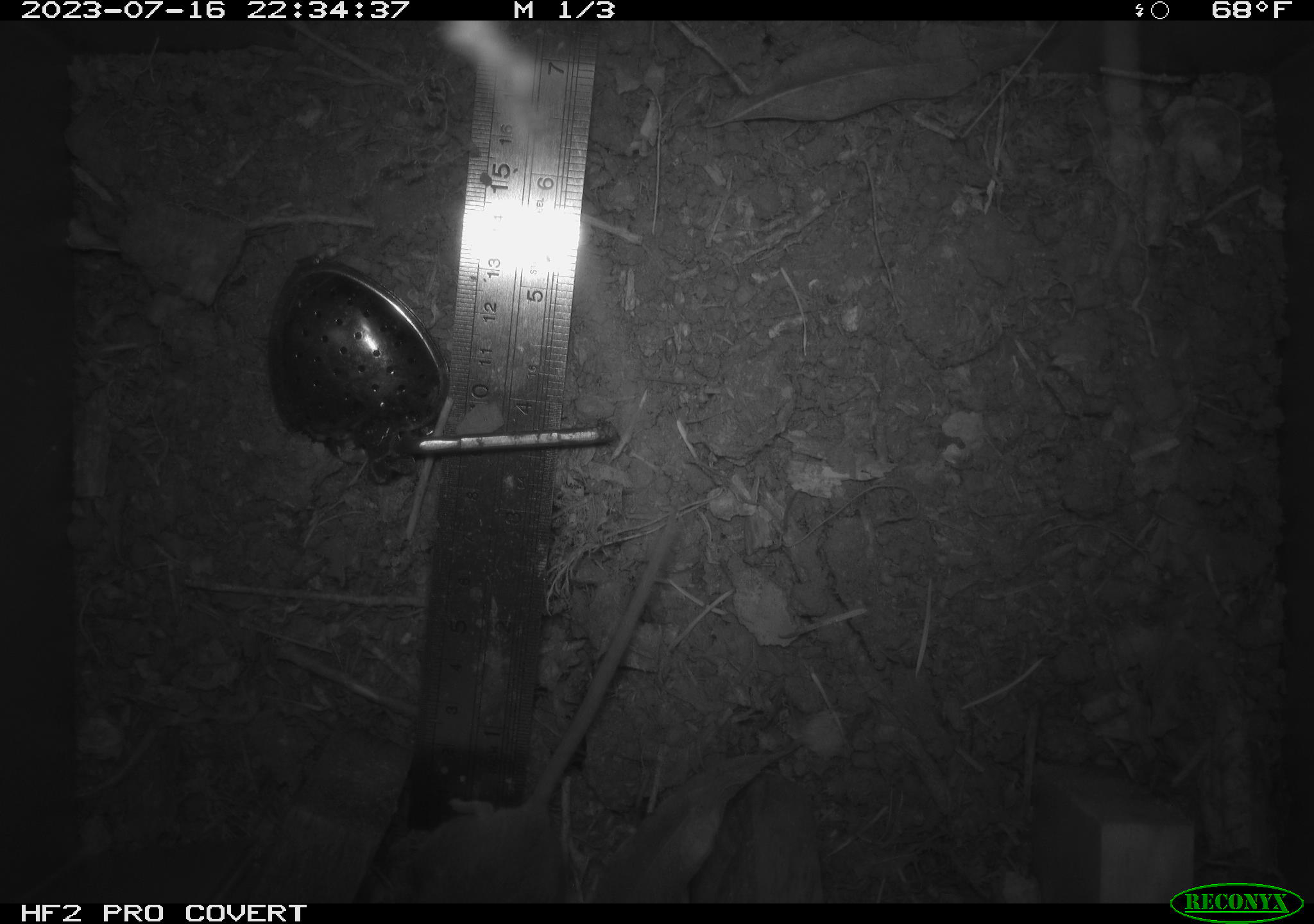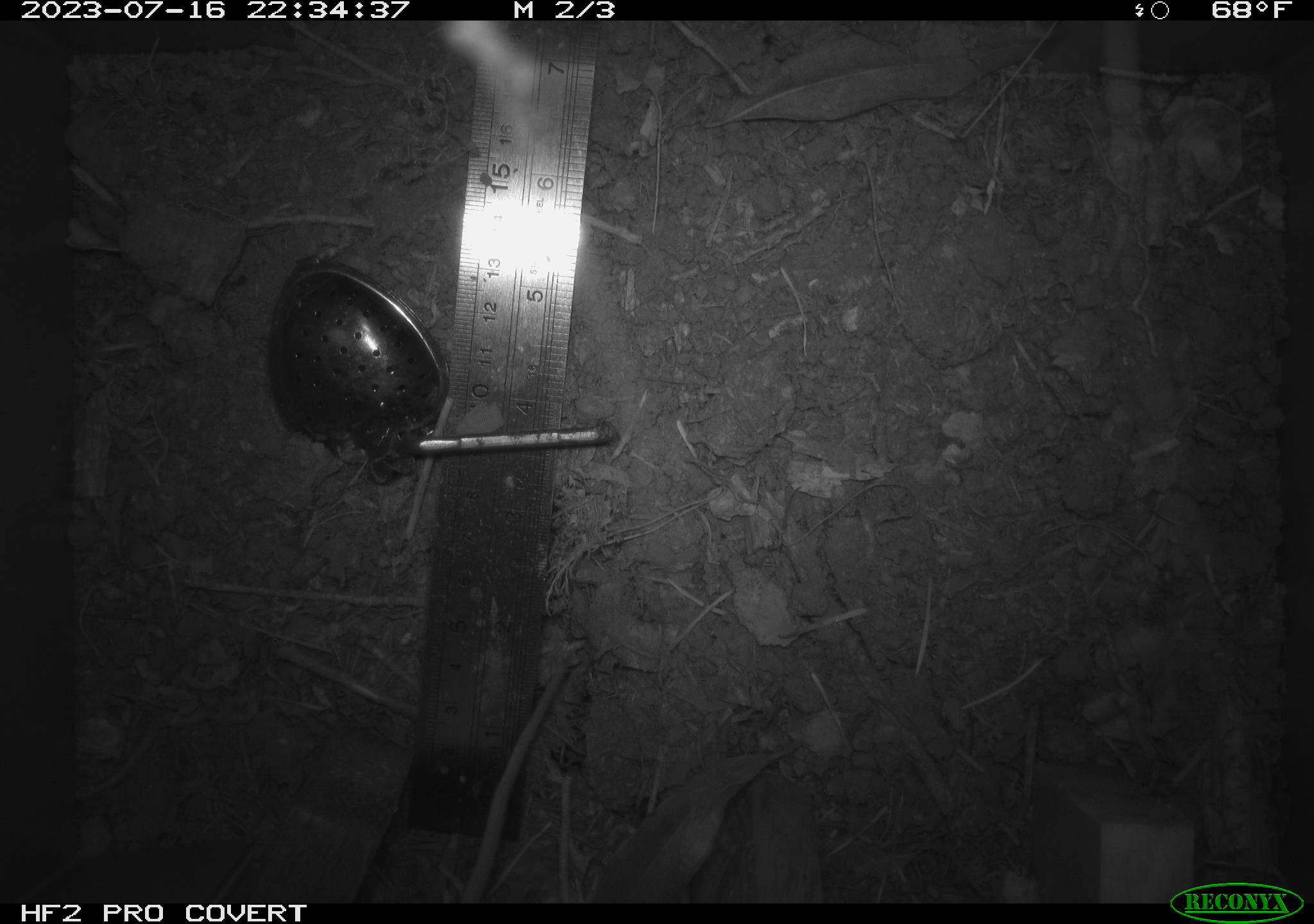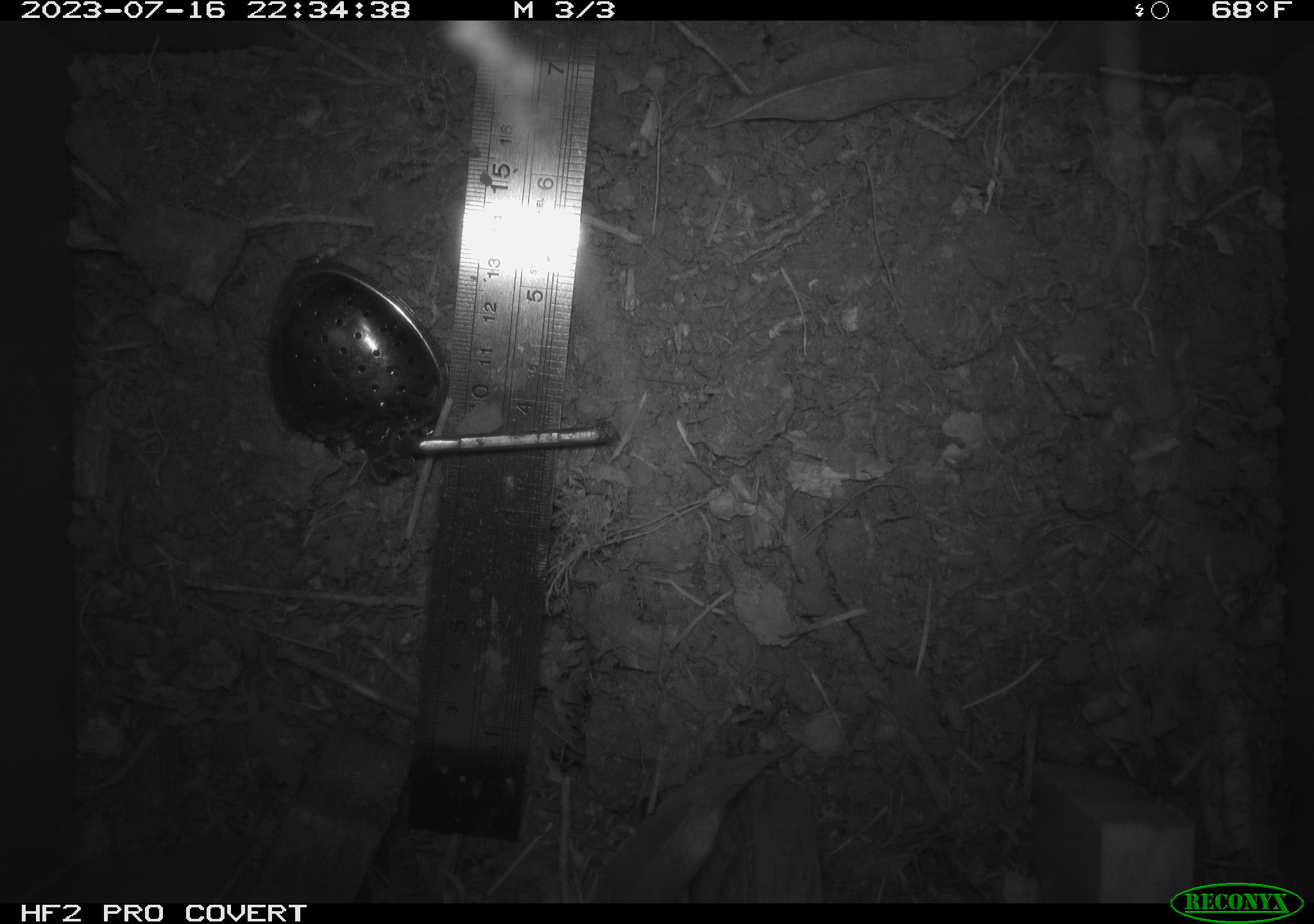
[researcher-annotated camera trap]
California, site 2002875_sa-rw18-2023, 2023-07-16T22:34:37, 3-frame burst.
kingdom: Animalia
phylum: Chordata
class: Mammalia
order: Rodentia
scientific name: Rodentia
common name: mouse species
Mouse species (Rodentia).